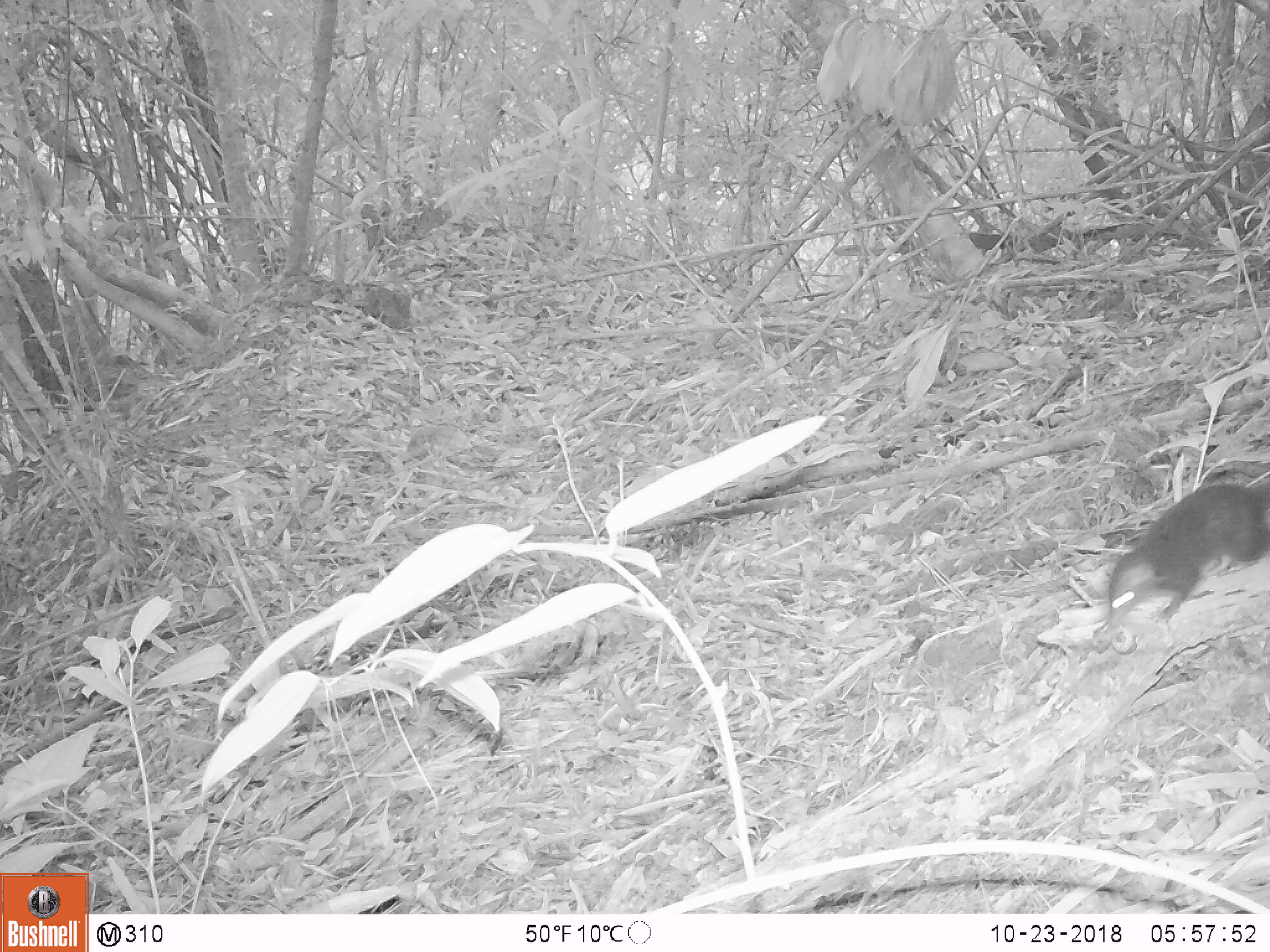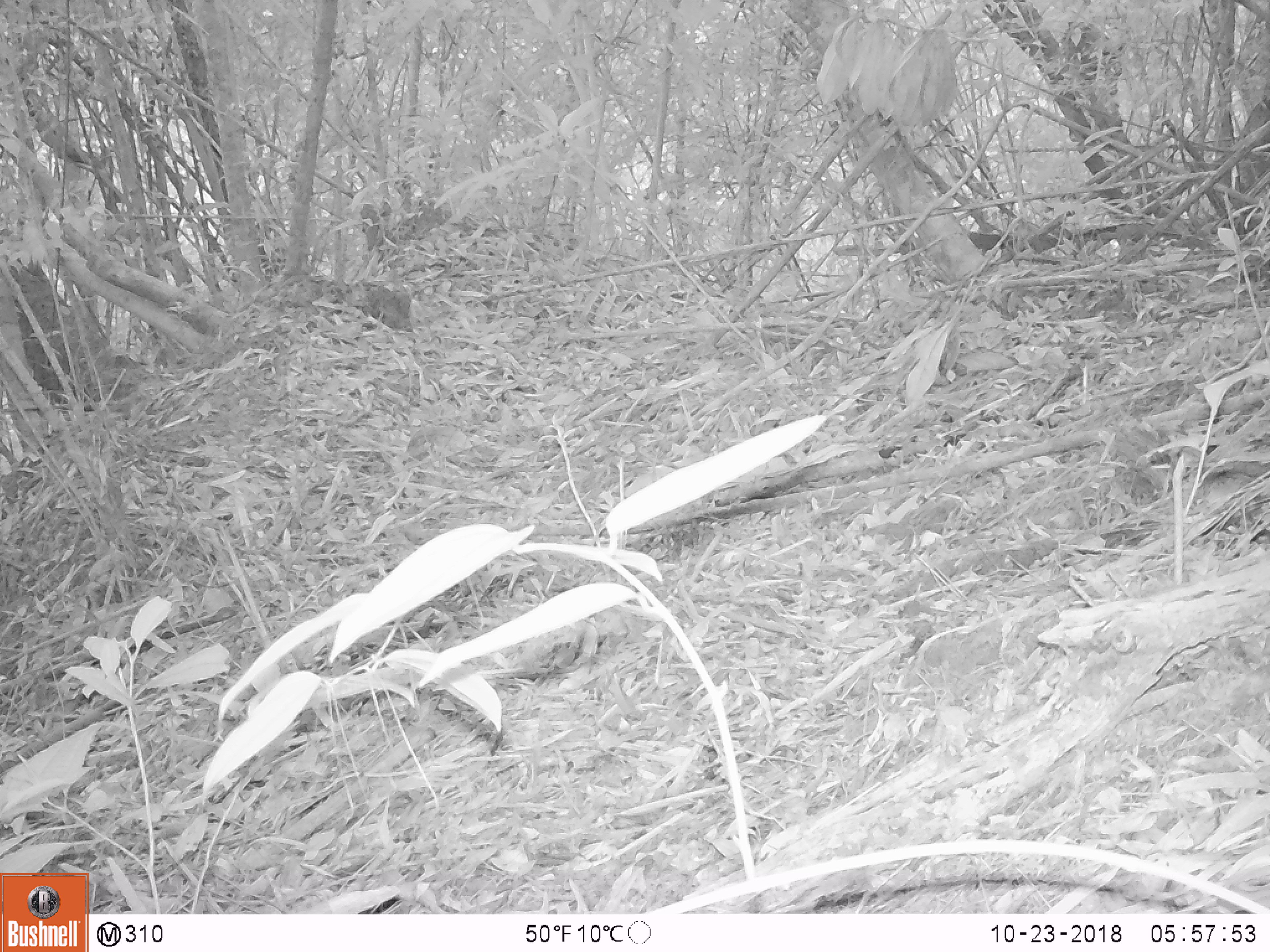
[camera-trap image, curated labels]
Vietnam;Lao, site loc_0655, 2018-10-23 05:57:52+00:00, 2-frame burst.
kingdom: Animalia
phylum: Chordata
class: Mammalia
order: Rodentia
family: Sciuridae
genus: Dremomys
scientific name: Dremomys rufigenis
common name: red-cheeked squirrel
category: red cheeked squirrel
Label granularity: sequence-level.